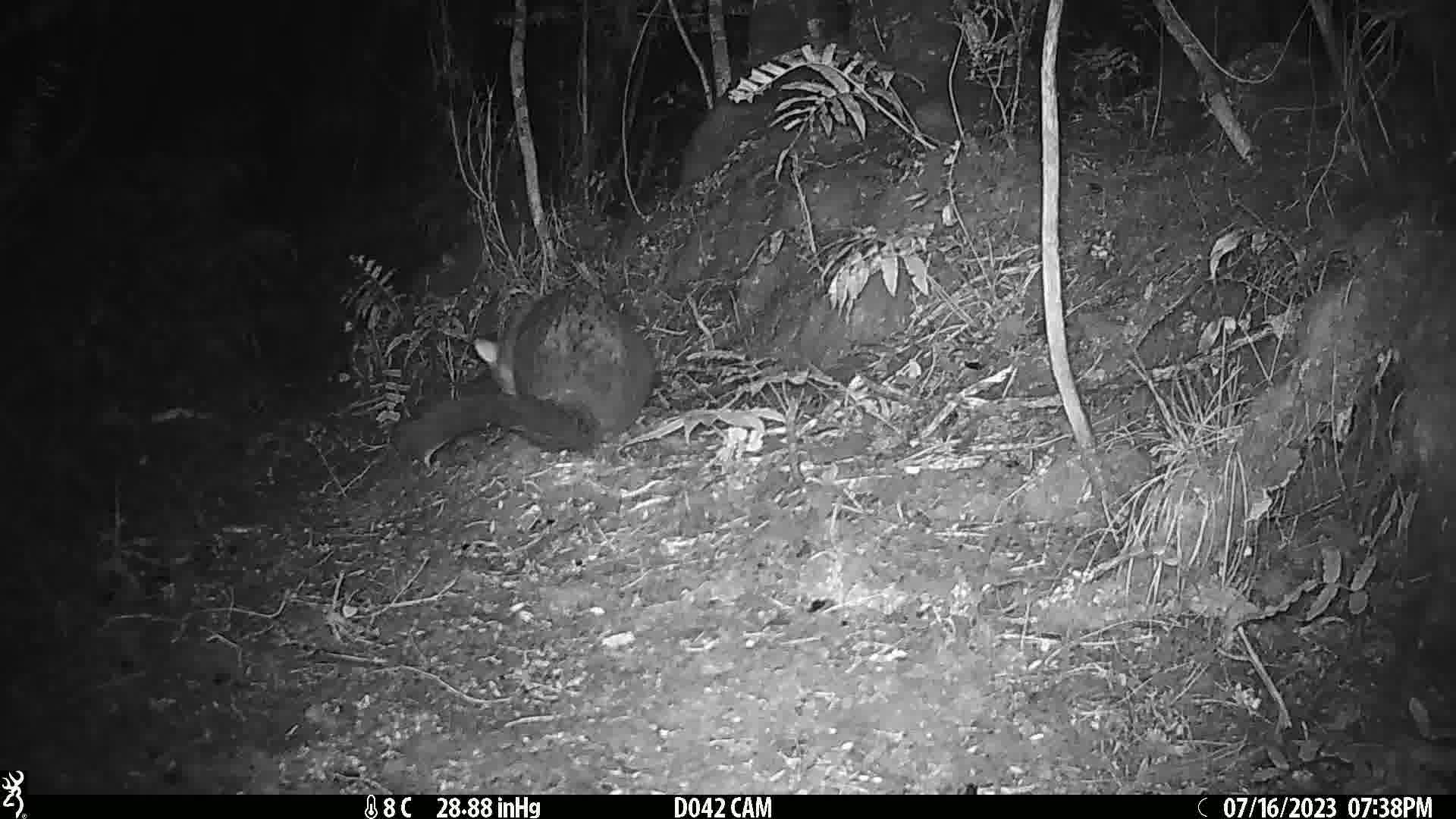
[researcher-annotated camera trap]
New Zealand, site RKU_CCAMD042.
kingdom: Animalia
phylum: Chordata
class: Mammalia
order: Diprotodontia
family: Phalangeridae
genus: Trichosurus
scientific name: Trichosurus vulpecula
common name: common brushtail possum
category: possum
Possum (common brushtail possum) (Trichosurus vulpecula).